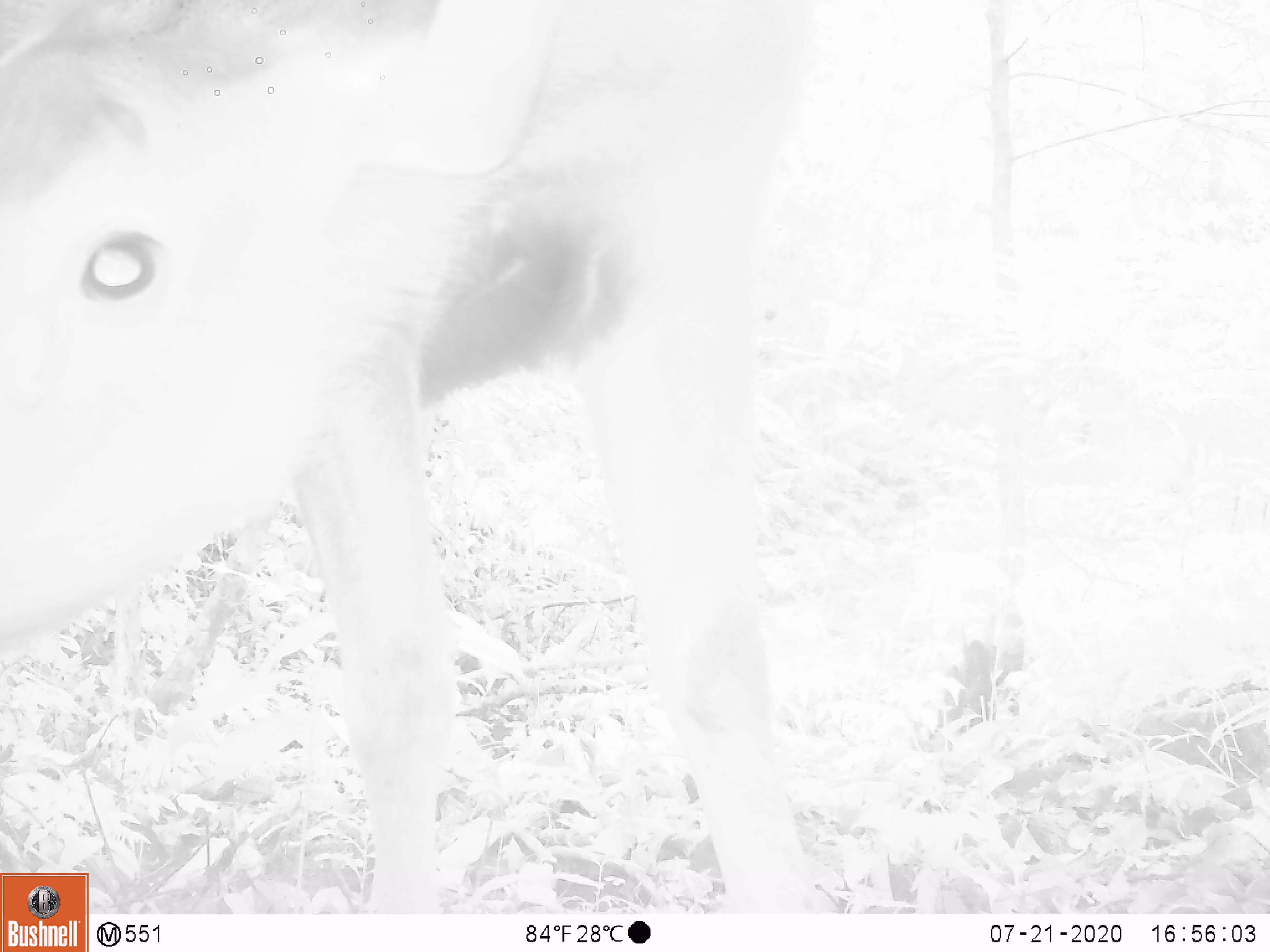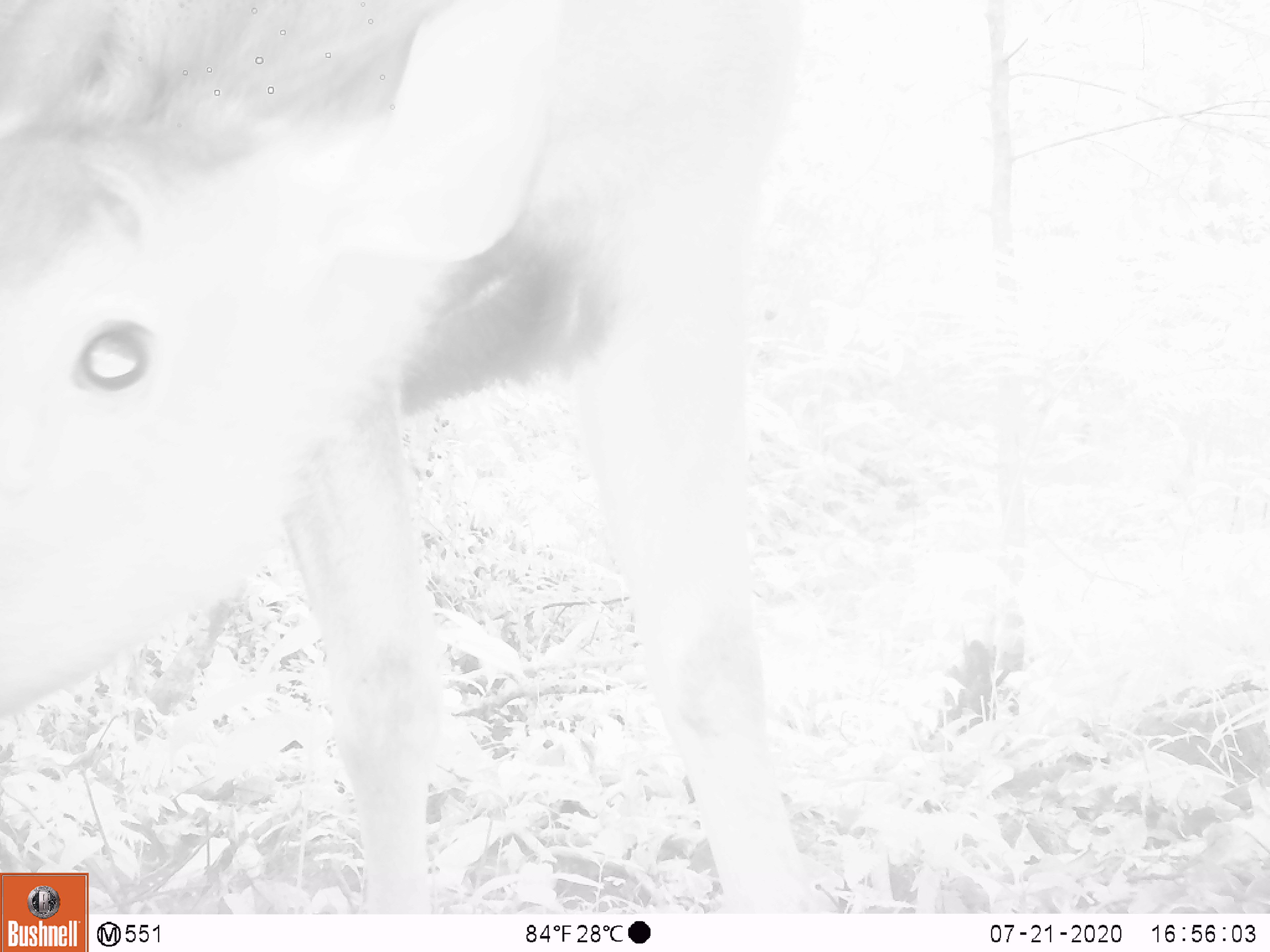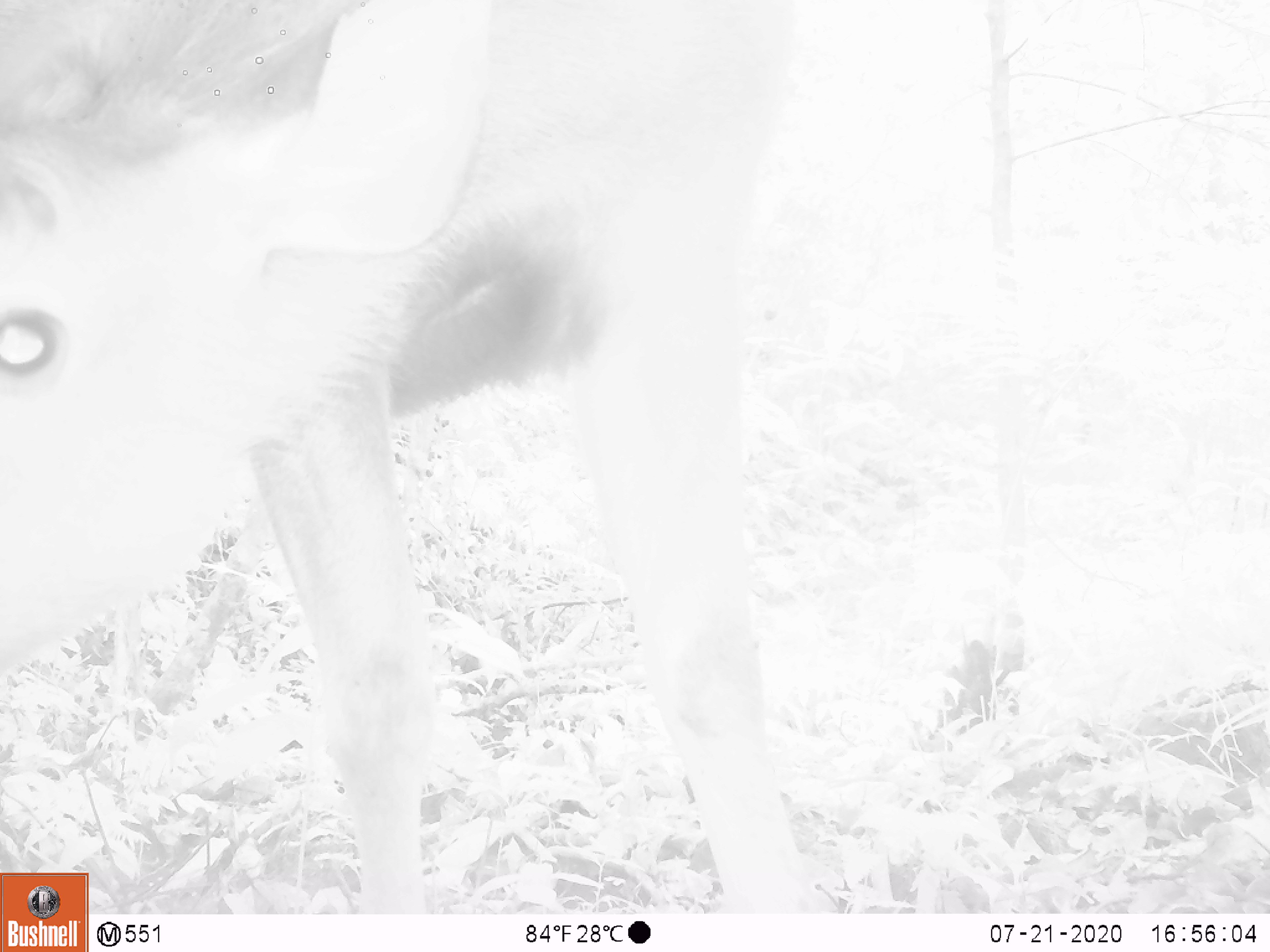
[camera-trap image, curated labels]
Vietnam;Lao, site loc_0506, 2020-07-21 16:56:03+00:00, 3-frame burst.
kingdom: Animalia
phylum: Chordata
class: Mammalia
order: Artiodactyla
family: Cervidae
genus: Rusa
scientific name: Rusa unicolor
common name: sambar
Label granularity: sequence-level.